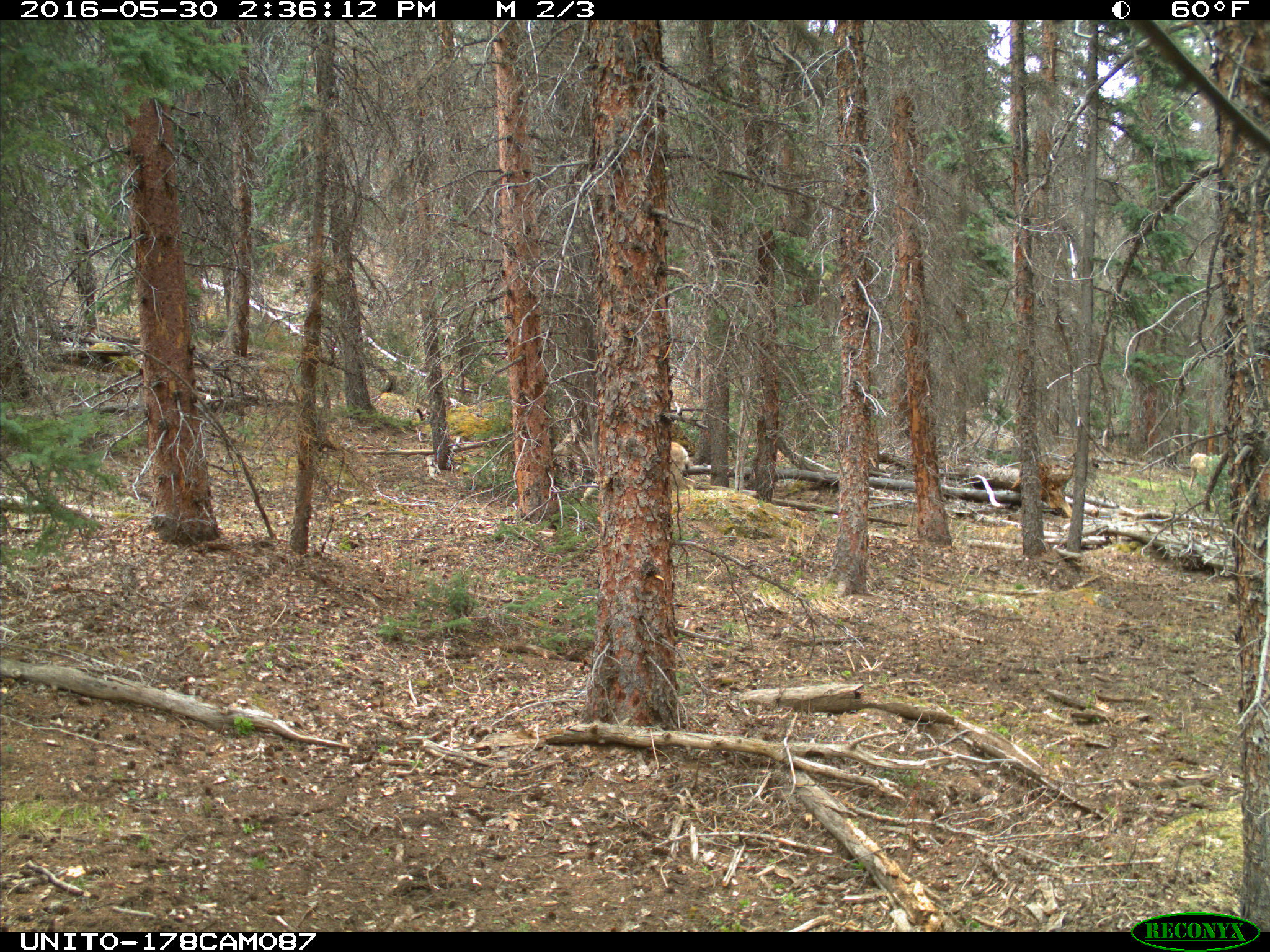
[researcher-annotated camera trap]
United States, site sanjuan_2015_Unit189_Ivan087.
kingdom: Animalia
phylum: Chordata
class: Mammalia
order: Artiodactyla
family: Cervidae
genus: Odocoileus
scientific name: Odocoileus hemionus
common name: mule deer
Odocoileus hemionus (mule deer).